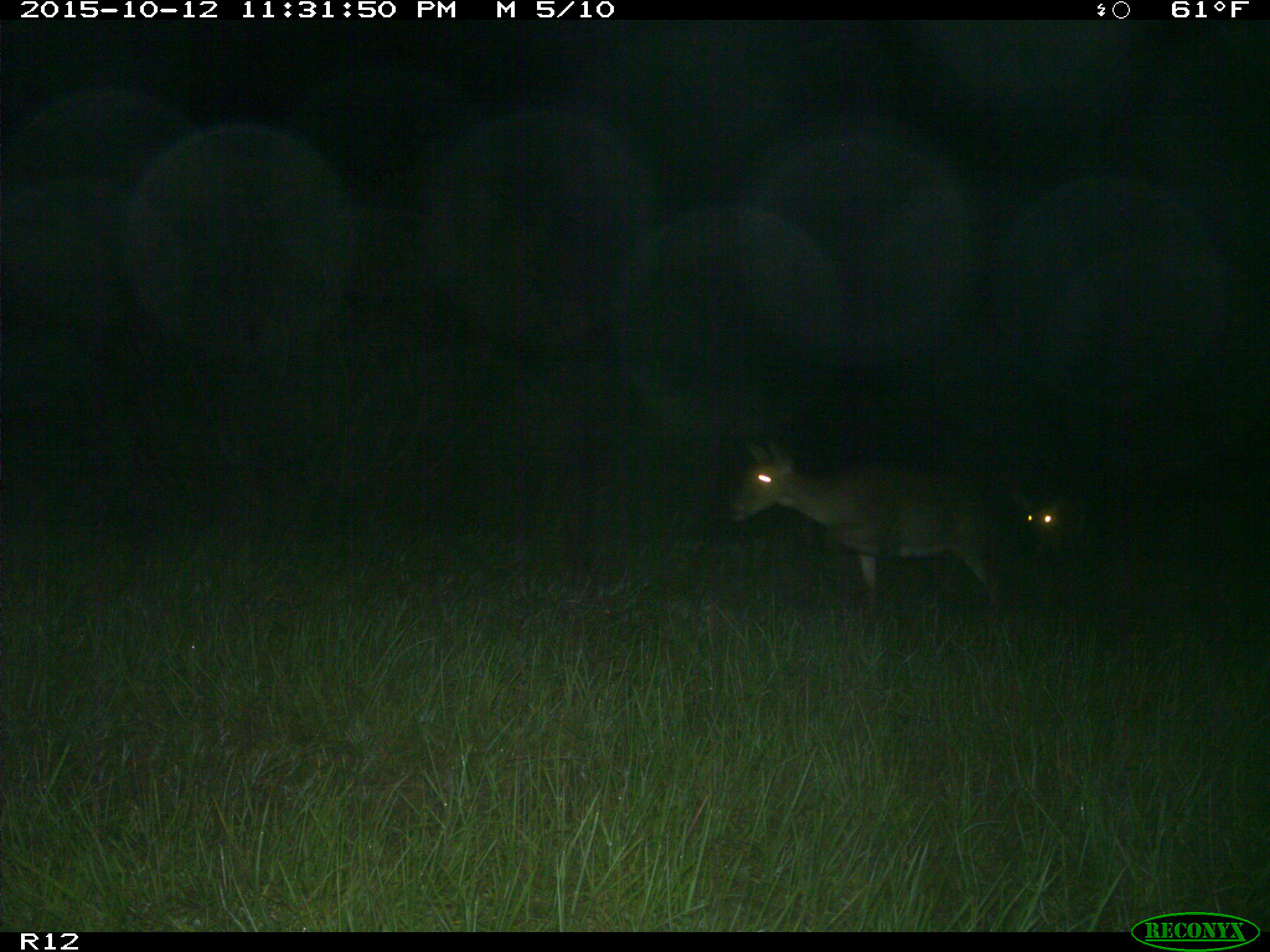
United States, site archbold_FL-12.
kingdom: Animalia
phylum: Chordata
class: Mammalia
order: Artiodactyla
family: Cervidae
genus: Odocoileus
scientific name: Odocoileus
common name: deer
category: unidentified deer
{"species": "unidentified deer (deer) (Odocoileus)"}